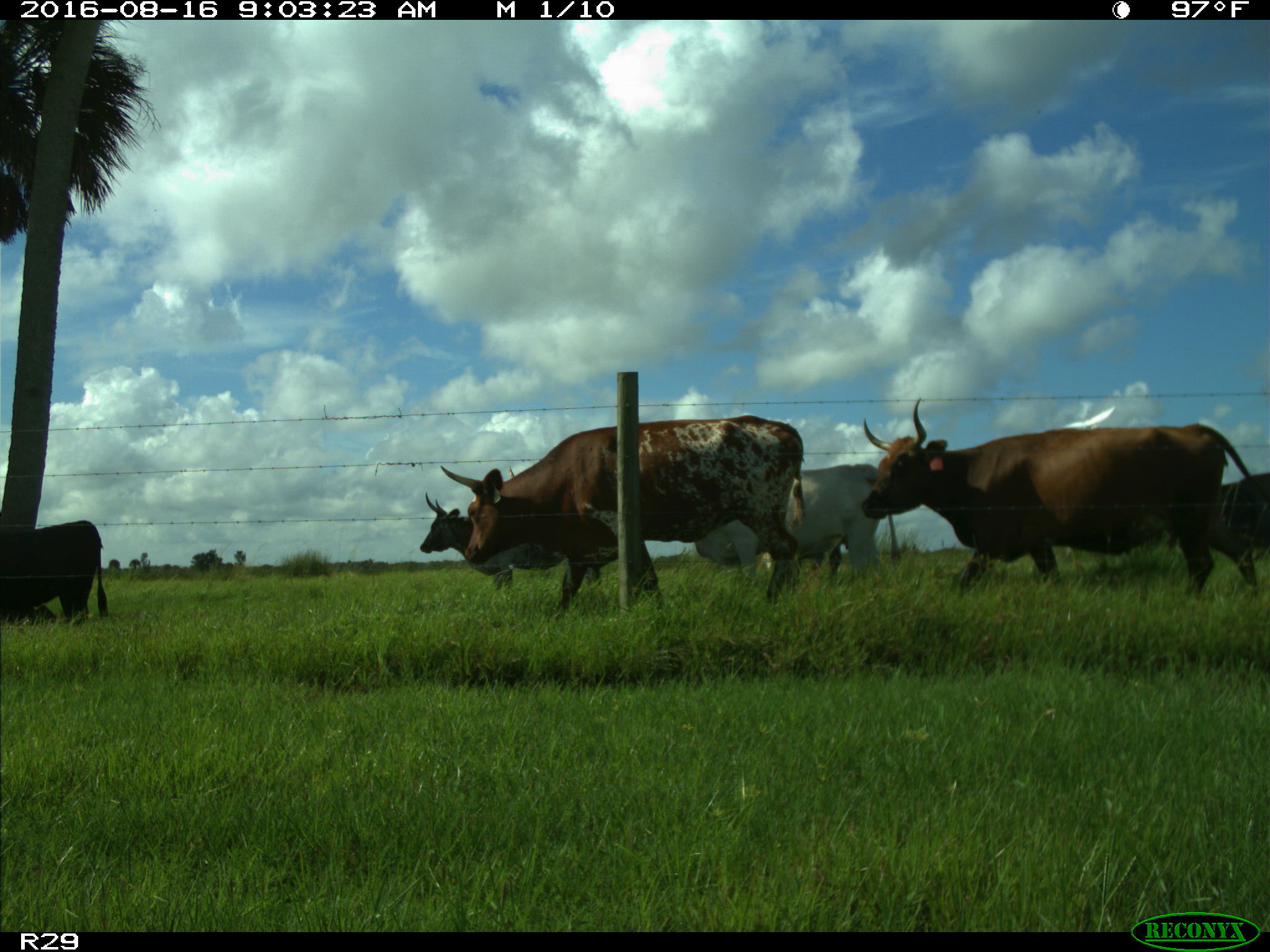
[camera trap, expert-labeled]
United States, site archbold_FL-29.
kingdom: Animalia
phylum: Chordata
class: Mammalia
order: Artiodactyla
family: Bovidae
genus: Bos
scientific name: Bos taurus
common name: domestic cow